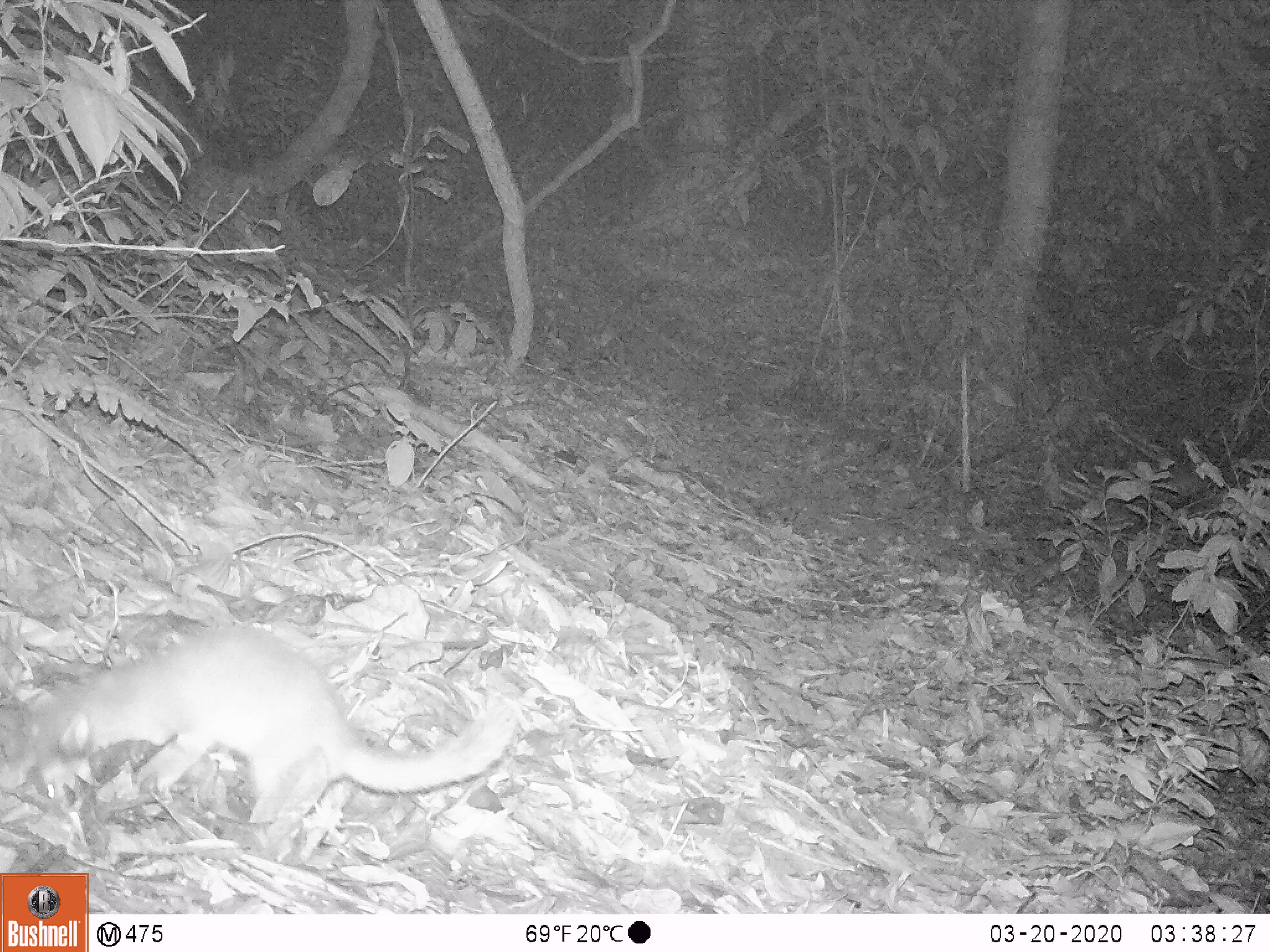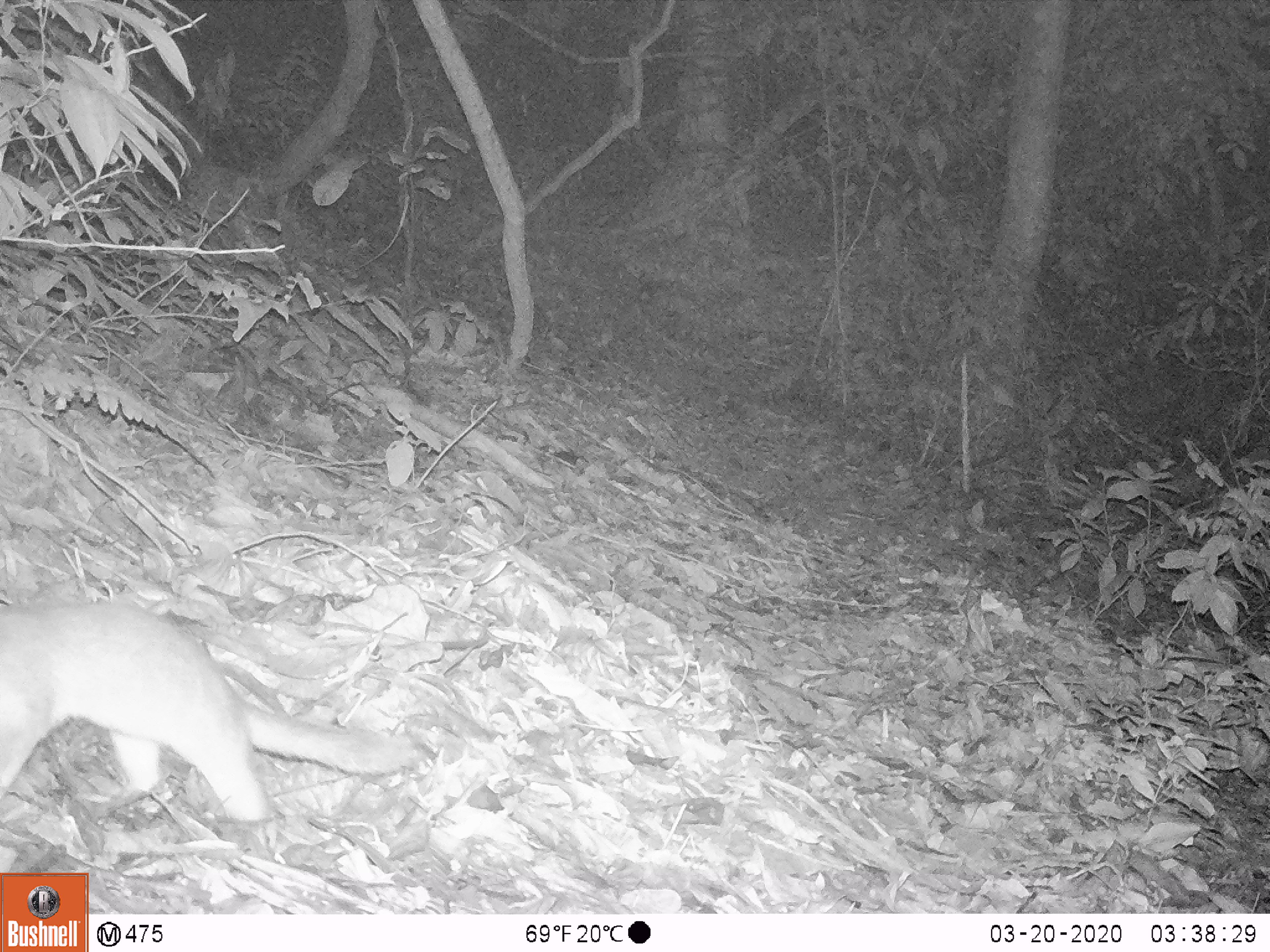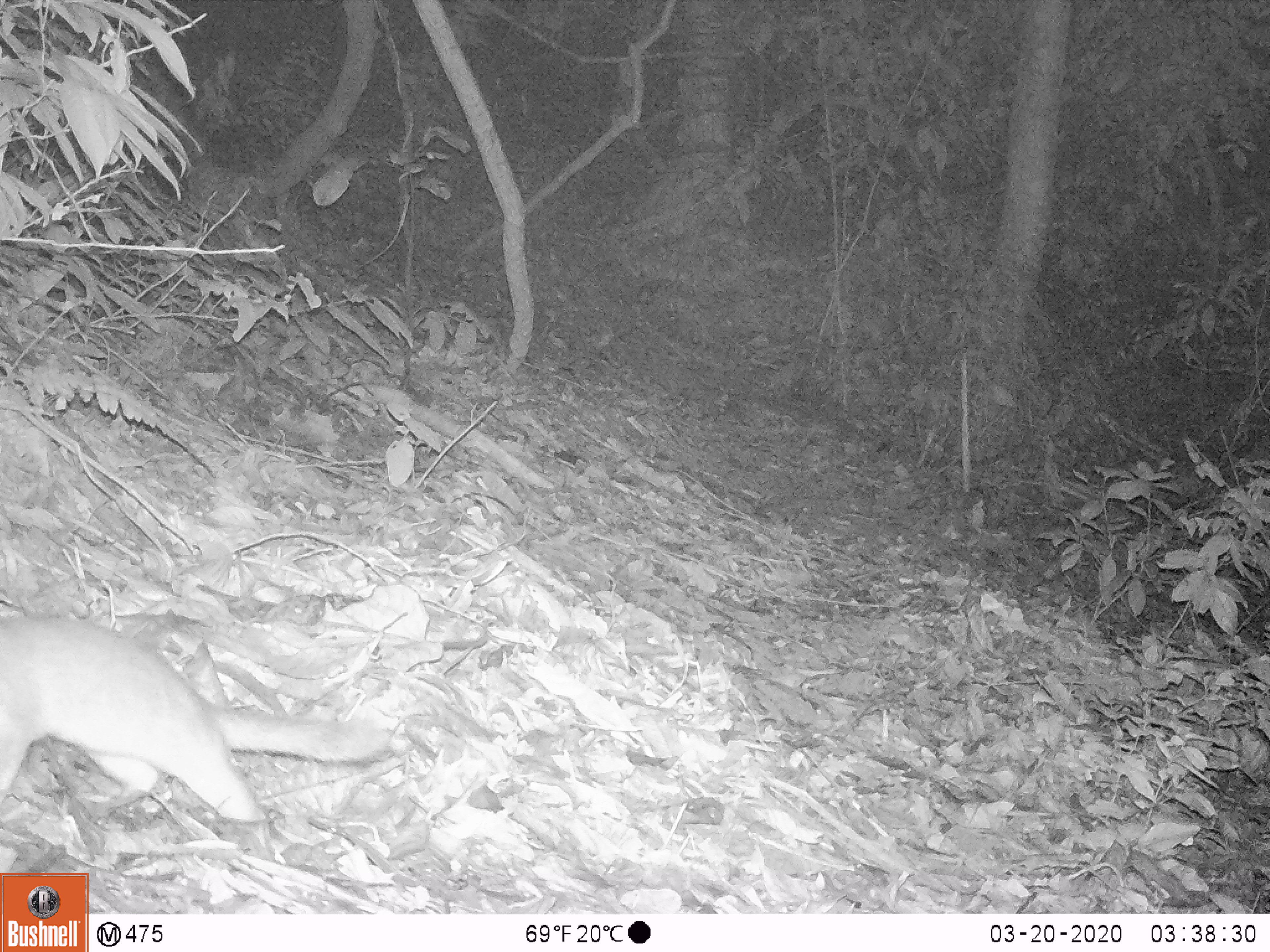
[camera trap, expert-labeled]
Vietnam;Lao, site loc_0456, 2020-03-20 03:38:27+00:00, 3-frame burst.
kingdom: Animalia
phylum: Chordata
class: Mammalia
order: Carnivora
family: Mustelidae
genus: Melogale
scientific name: Melogale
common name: ferret badger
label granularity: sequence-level